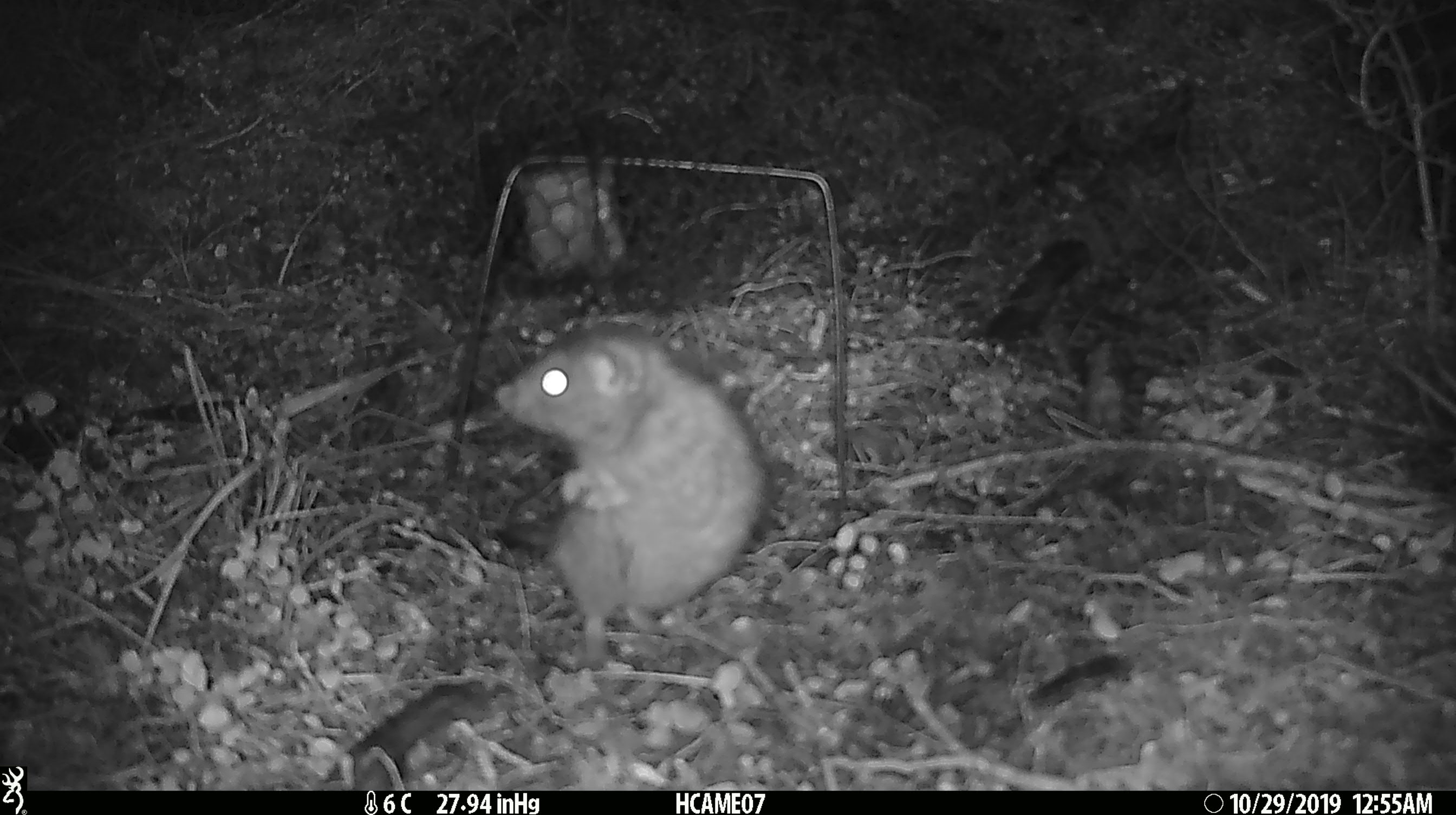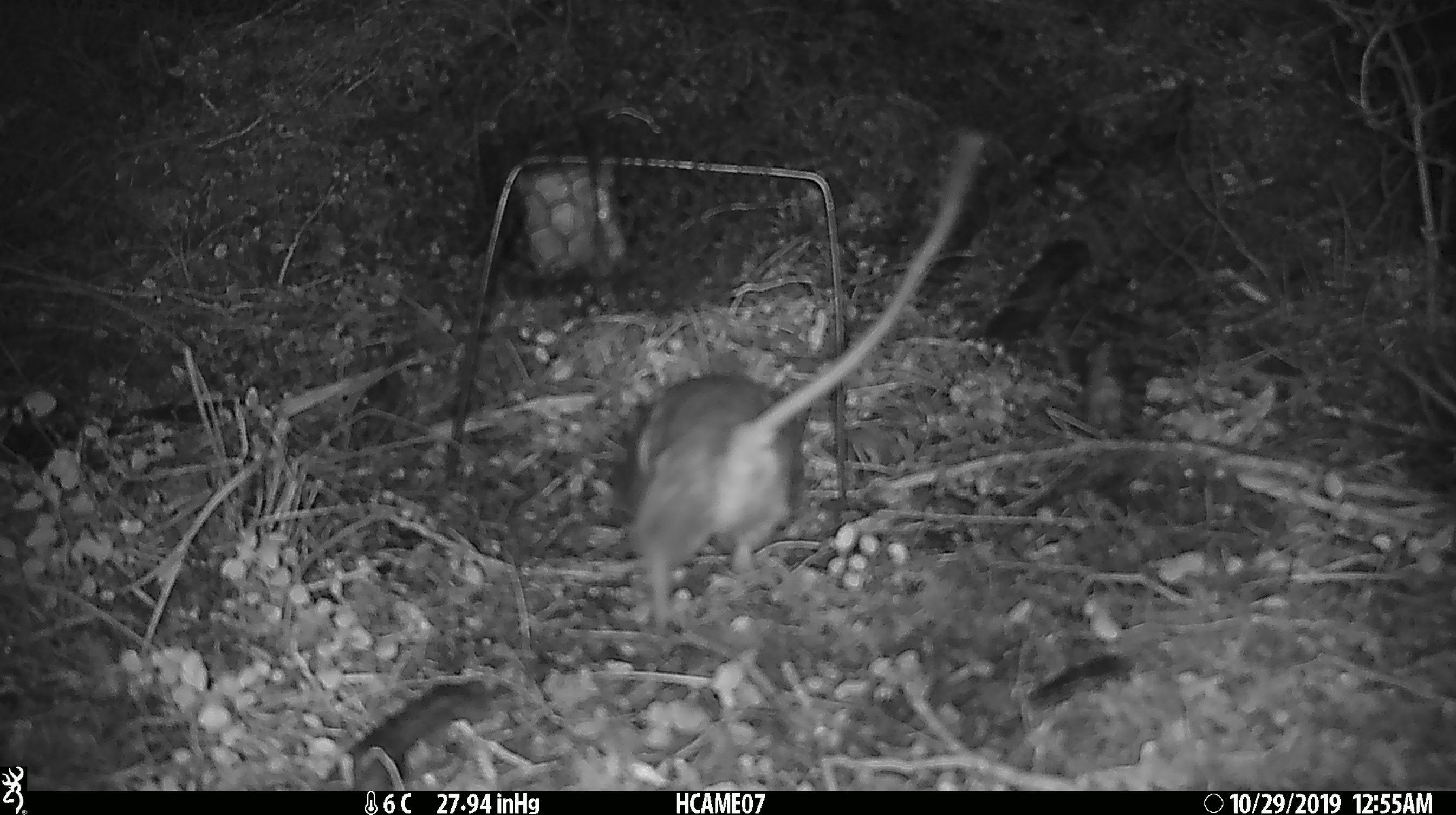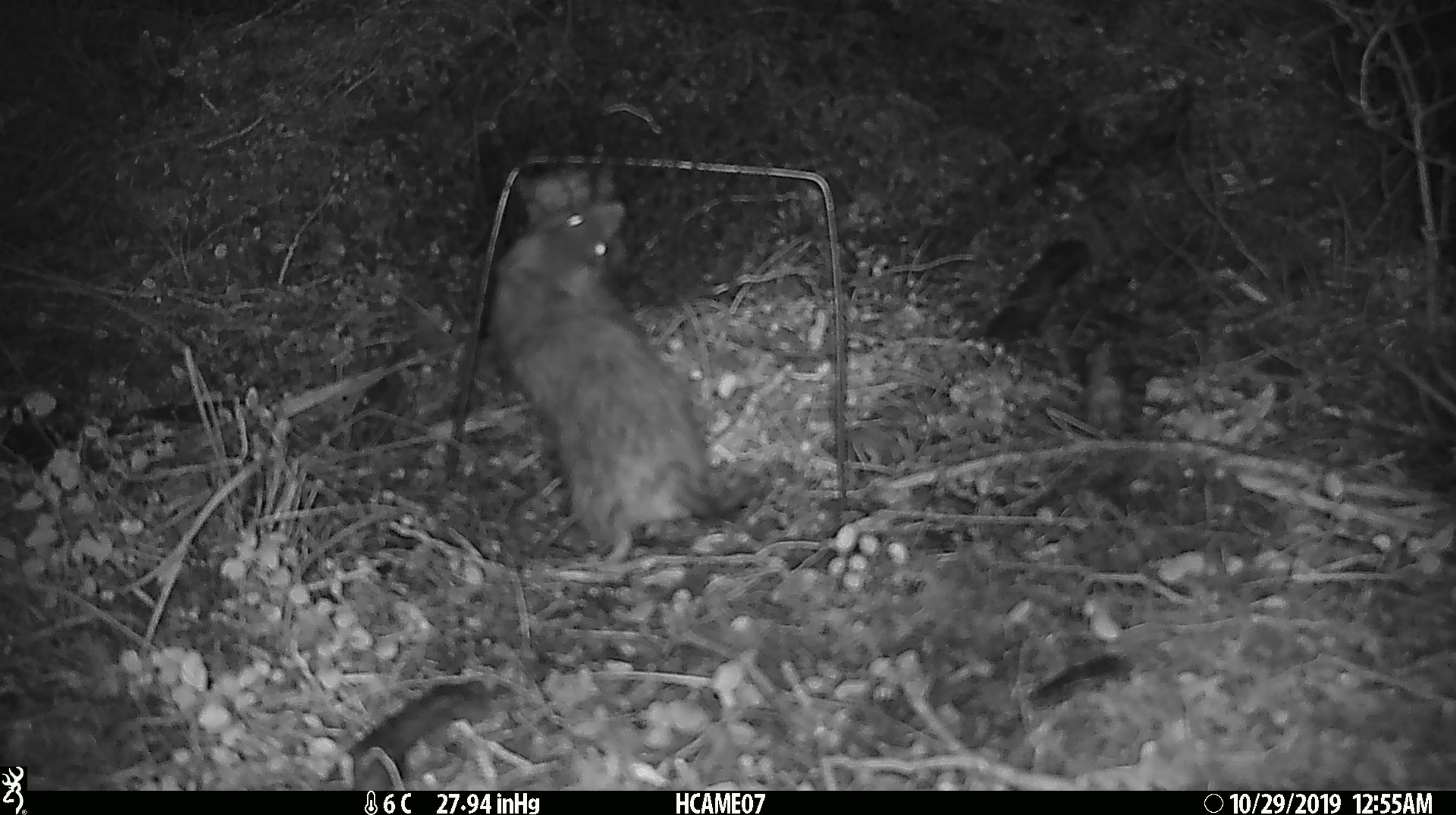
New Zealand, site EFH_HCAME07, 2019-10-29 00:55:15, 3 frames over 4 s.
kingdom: Animalia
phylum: Chordata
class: Mammalia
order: Rodentia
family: Muridae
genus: Rattus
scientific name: Rattus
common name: rat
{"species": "rat (Rattus)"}